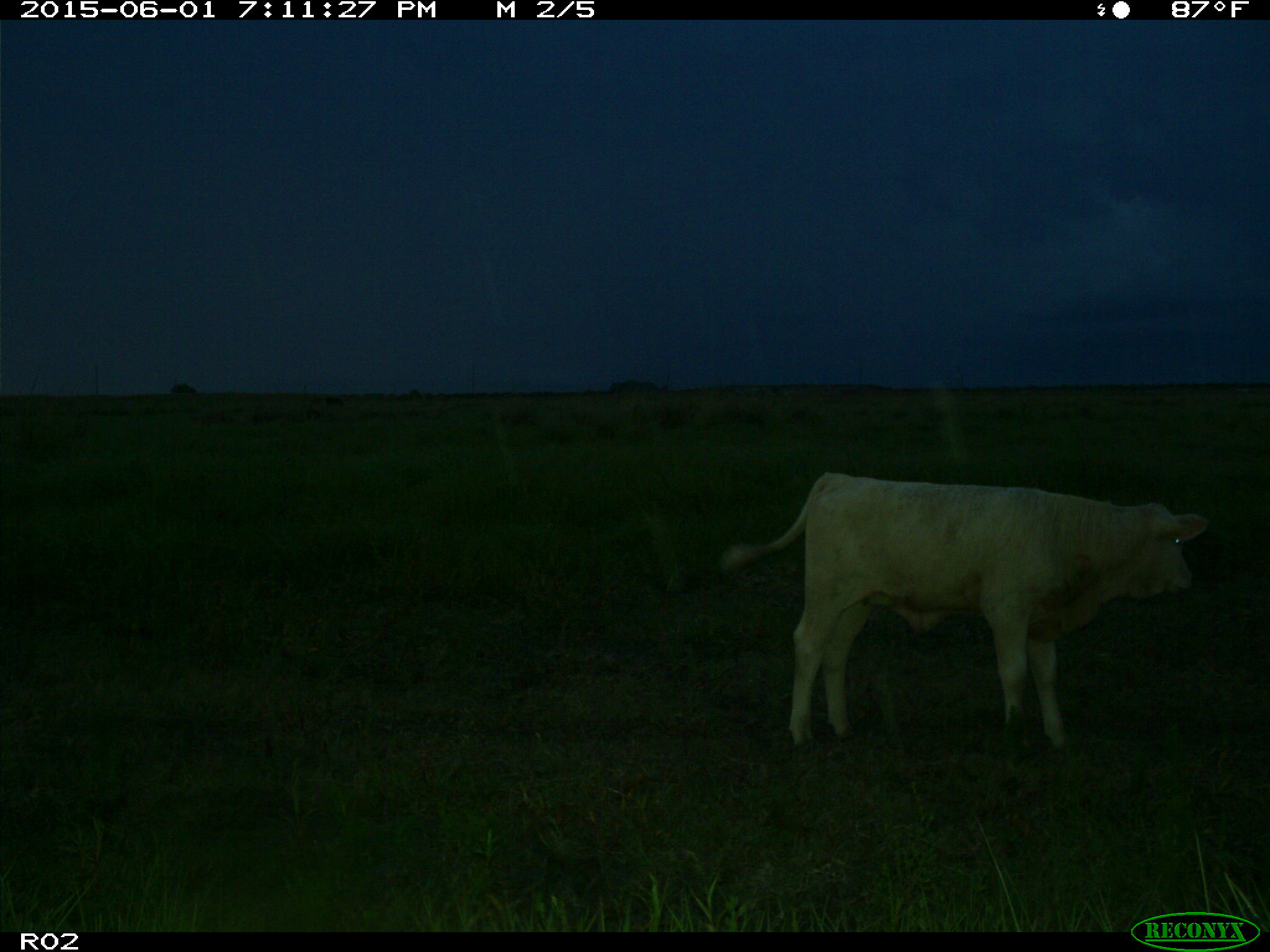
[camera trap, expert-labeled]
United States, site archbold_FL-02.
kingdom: Animalia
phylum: Chordata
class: Mammalia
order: Artiodactyla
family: Bovidae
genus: Bos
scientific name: Bos taurus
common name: domestic cow